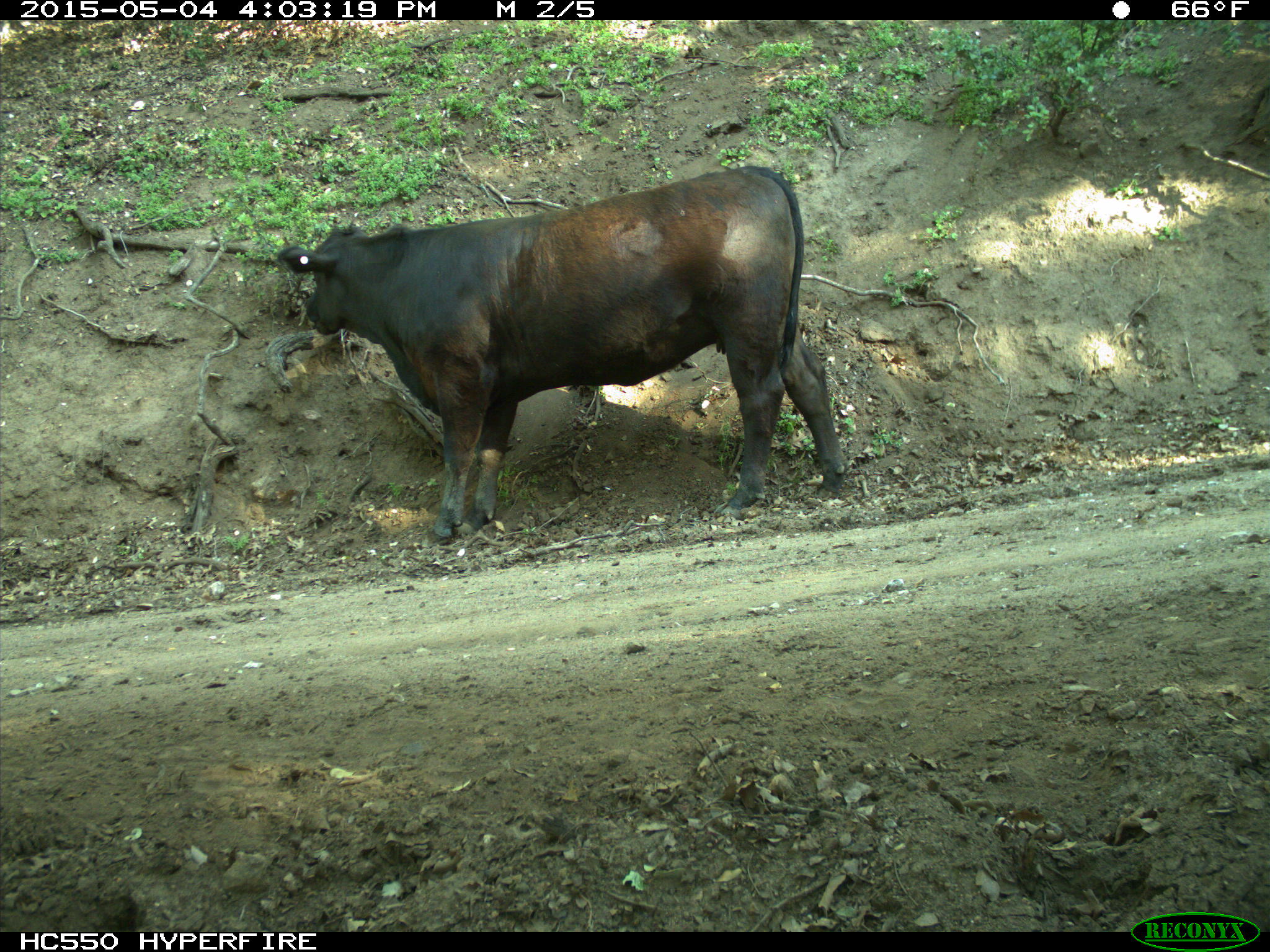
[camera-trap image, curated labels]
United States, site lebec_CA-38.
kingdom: Animalia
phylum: Chordata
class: Mammalia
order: Artiodactyla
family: Bovidae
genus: Bos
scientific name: Bos taurus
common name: domestic cow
Bos taurus (domestic cow).